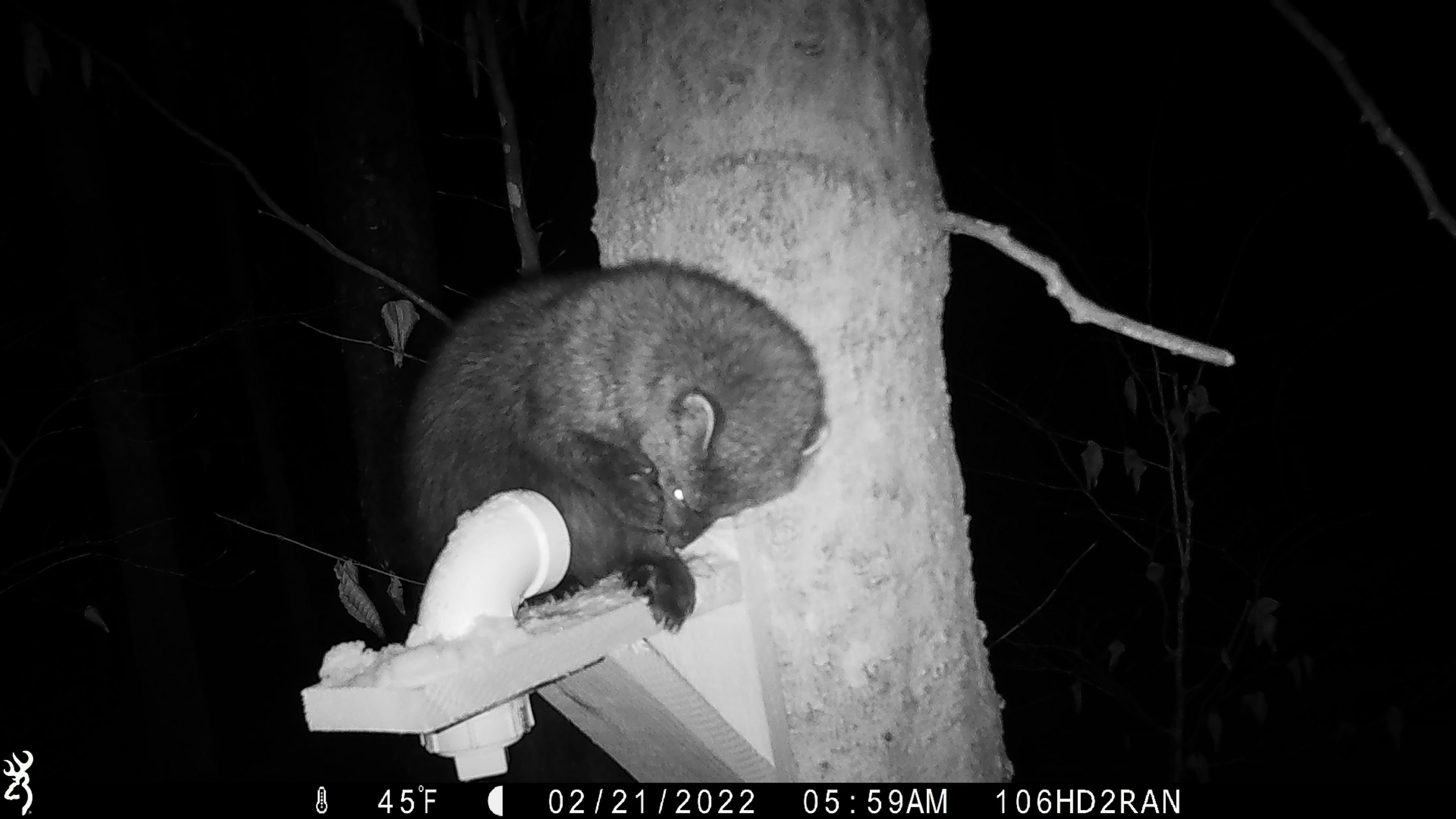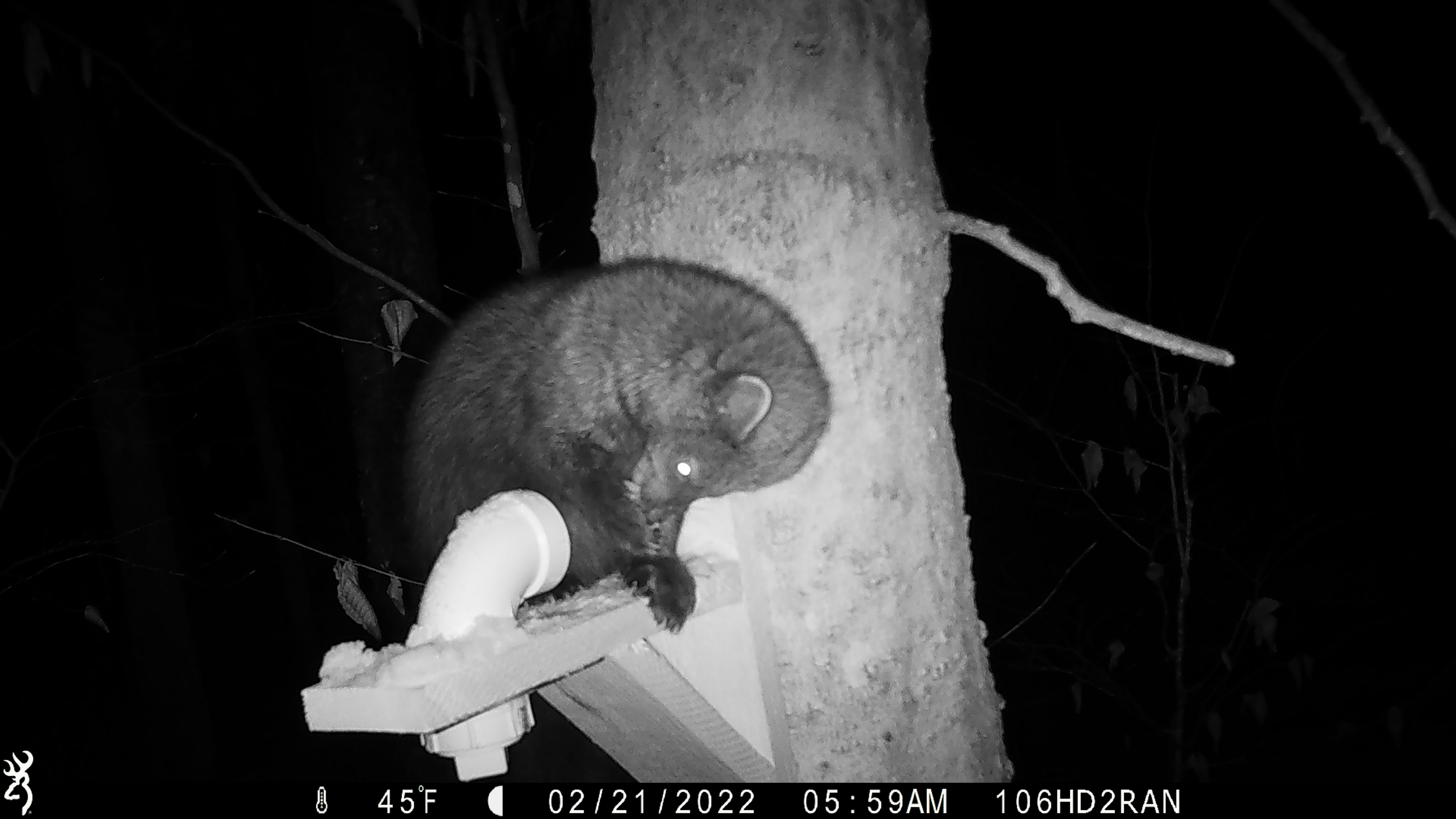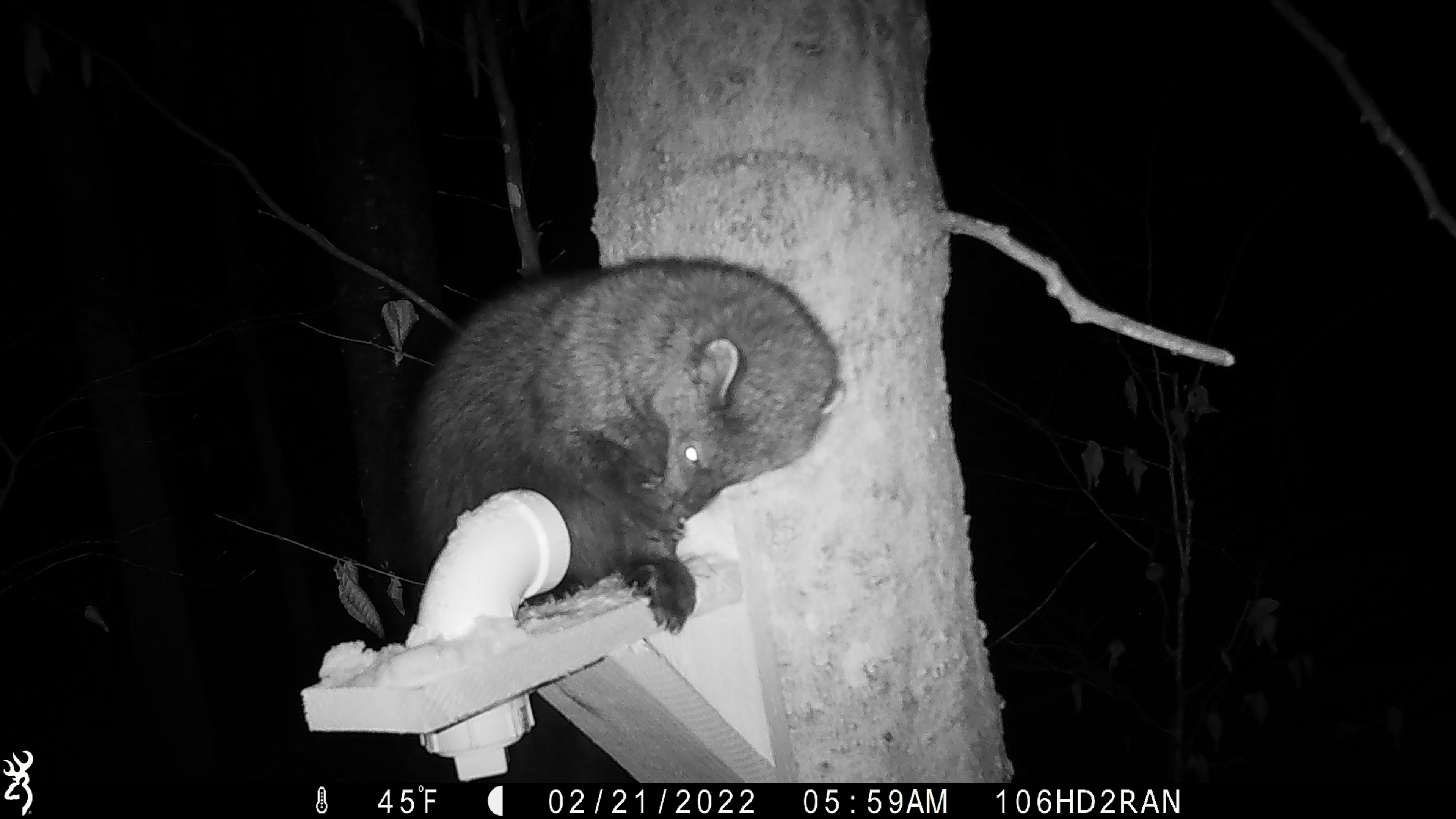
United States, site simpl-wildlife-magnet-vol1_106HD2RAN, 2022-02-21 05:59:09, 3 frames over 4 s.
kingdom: Animalia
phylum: Chordata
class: Mammalia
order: Carnivora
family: Mustelidae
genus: Pekania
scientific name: Pekania pennanti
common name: fisher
Fisher (Pekania pennanti).